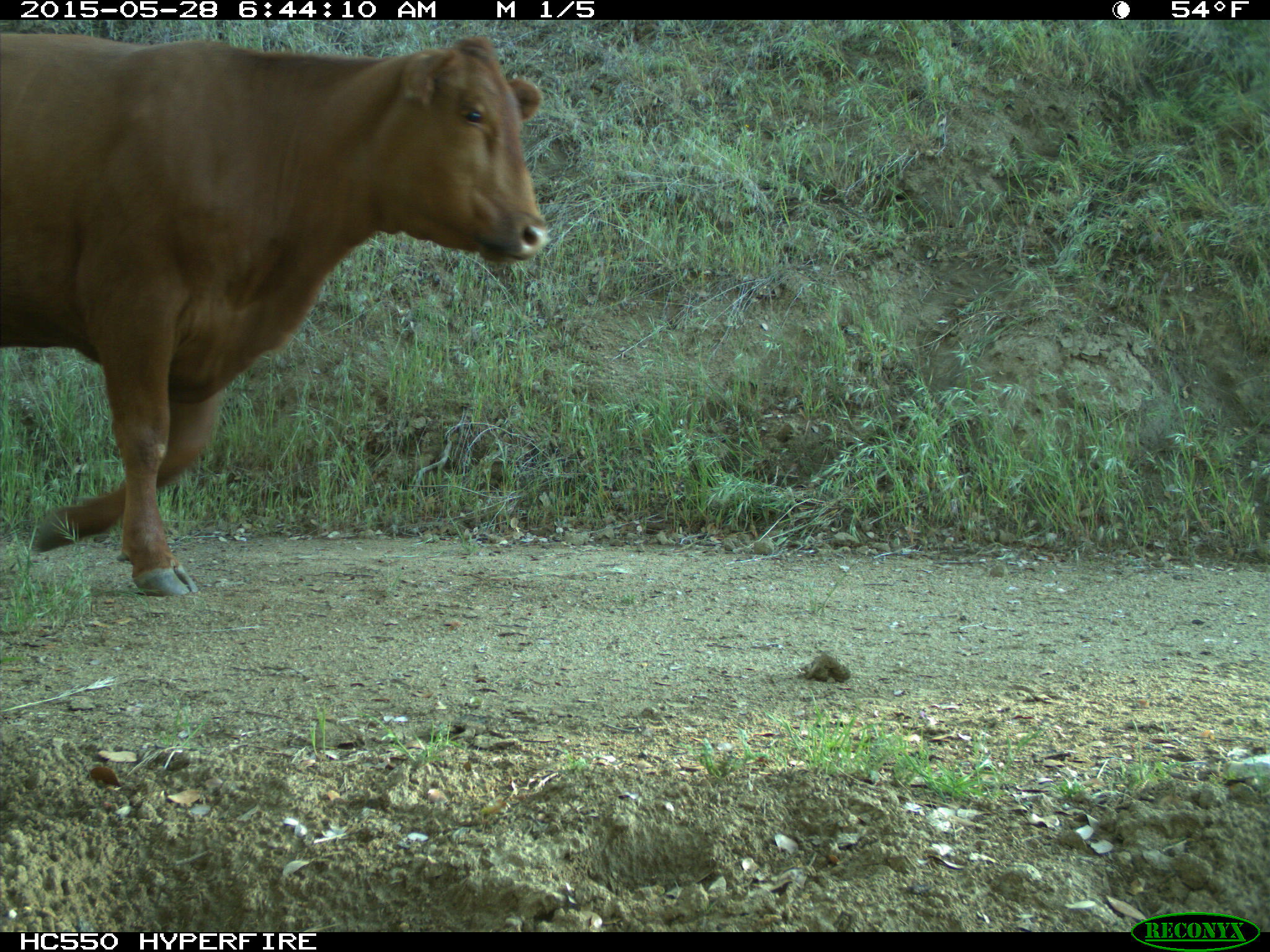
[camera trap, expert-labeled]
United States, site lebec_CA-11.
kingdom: Animalia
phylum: Chordata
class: Mammalia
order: Artiodactyla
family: Bovidae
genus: Bos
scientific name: Bos taurus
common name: domestic cow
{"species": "Bos taurus (domestic cow)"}